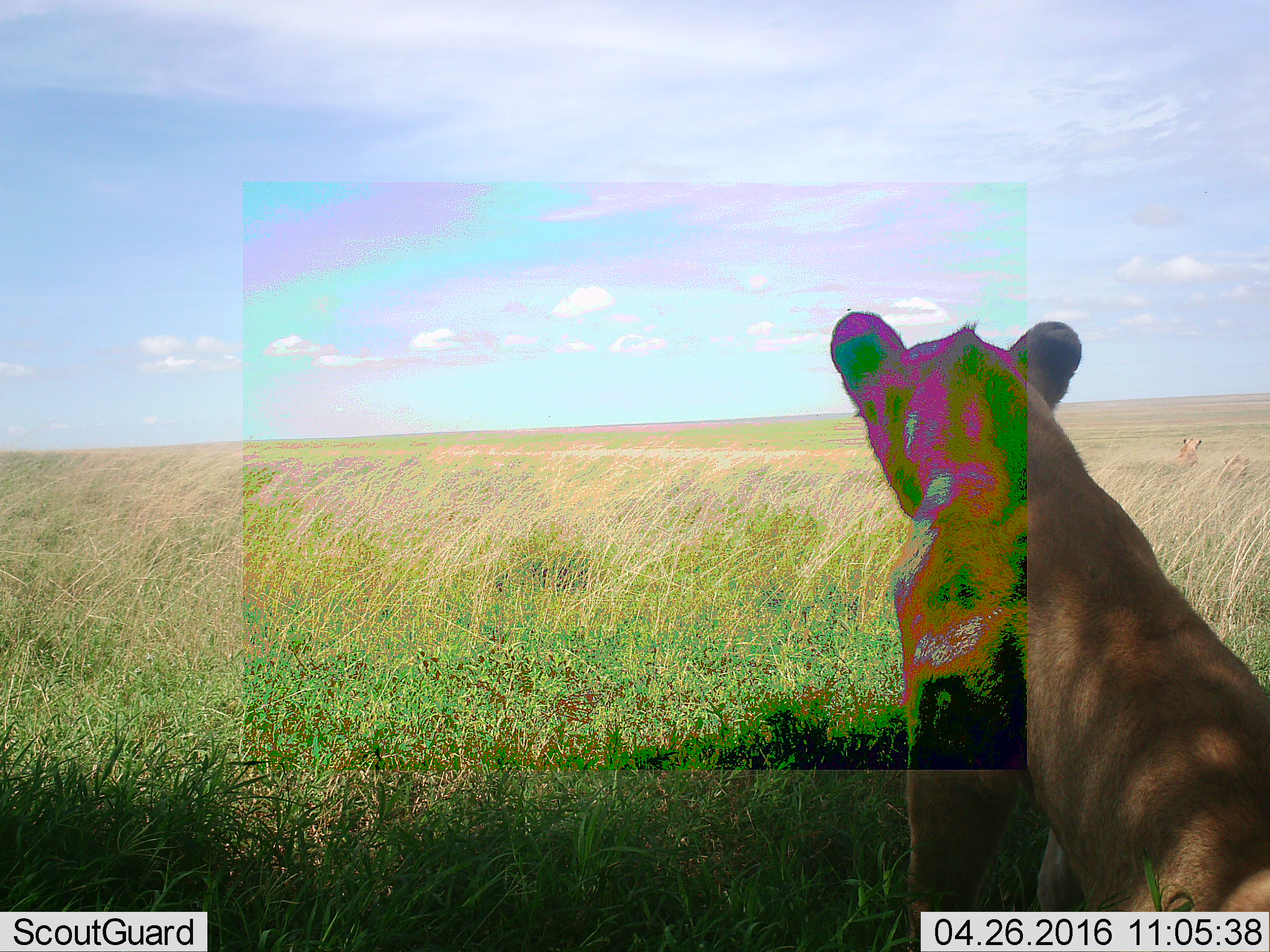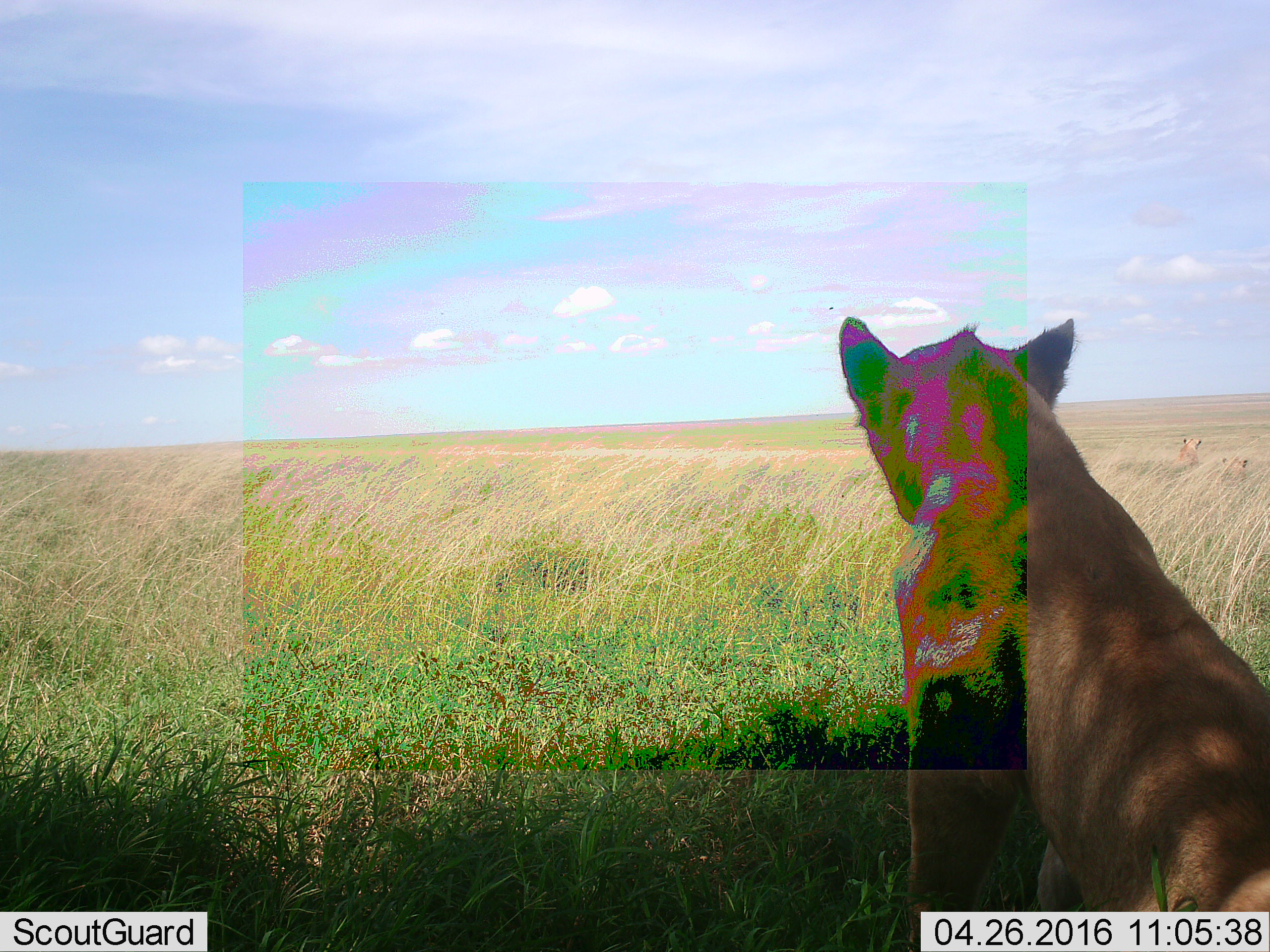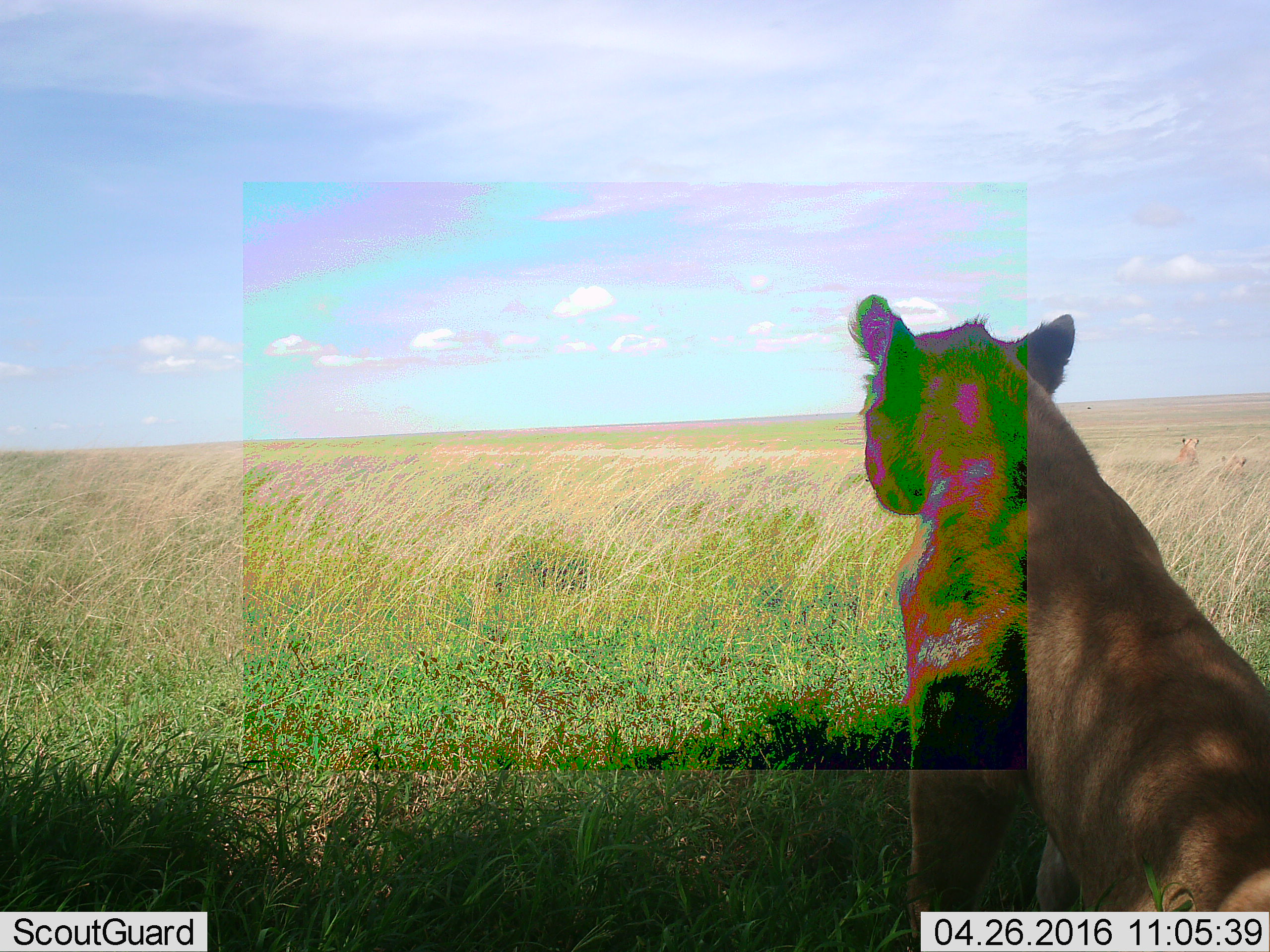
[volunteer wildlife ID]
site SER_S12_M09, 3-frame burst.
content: unidentified animal